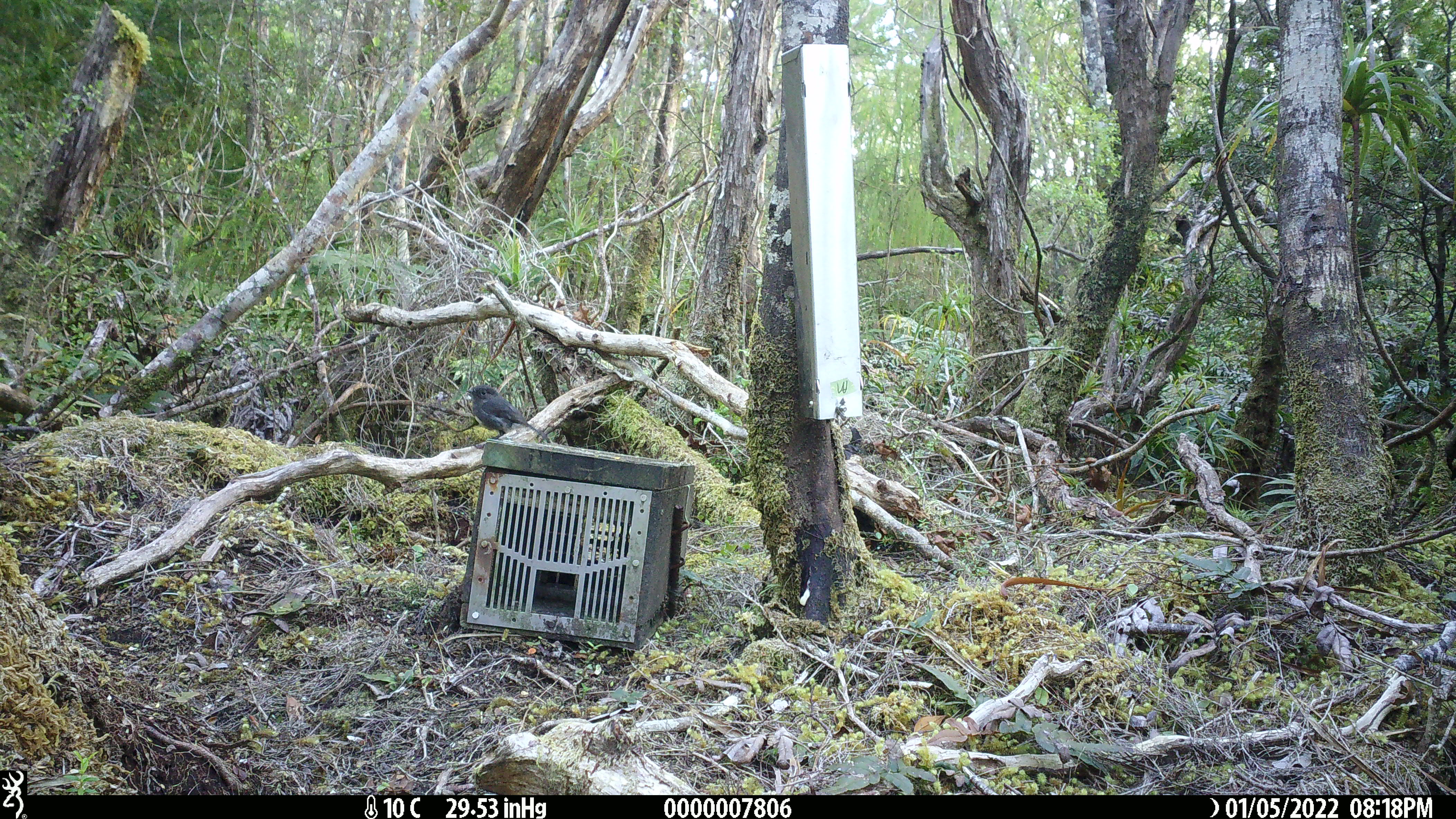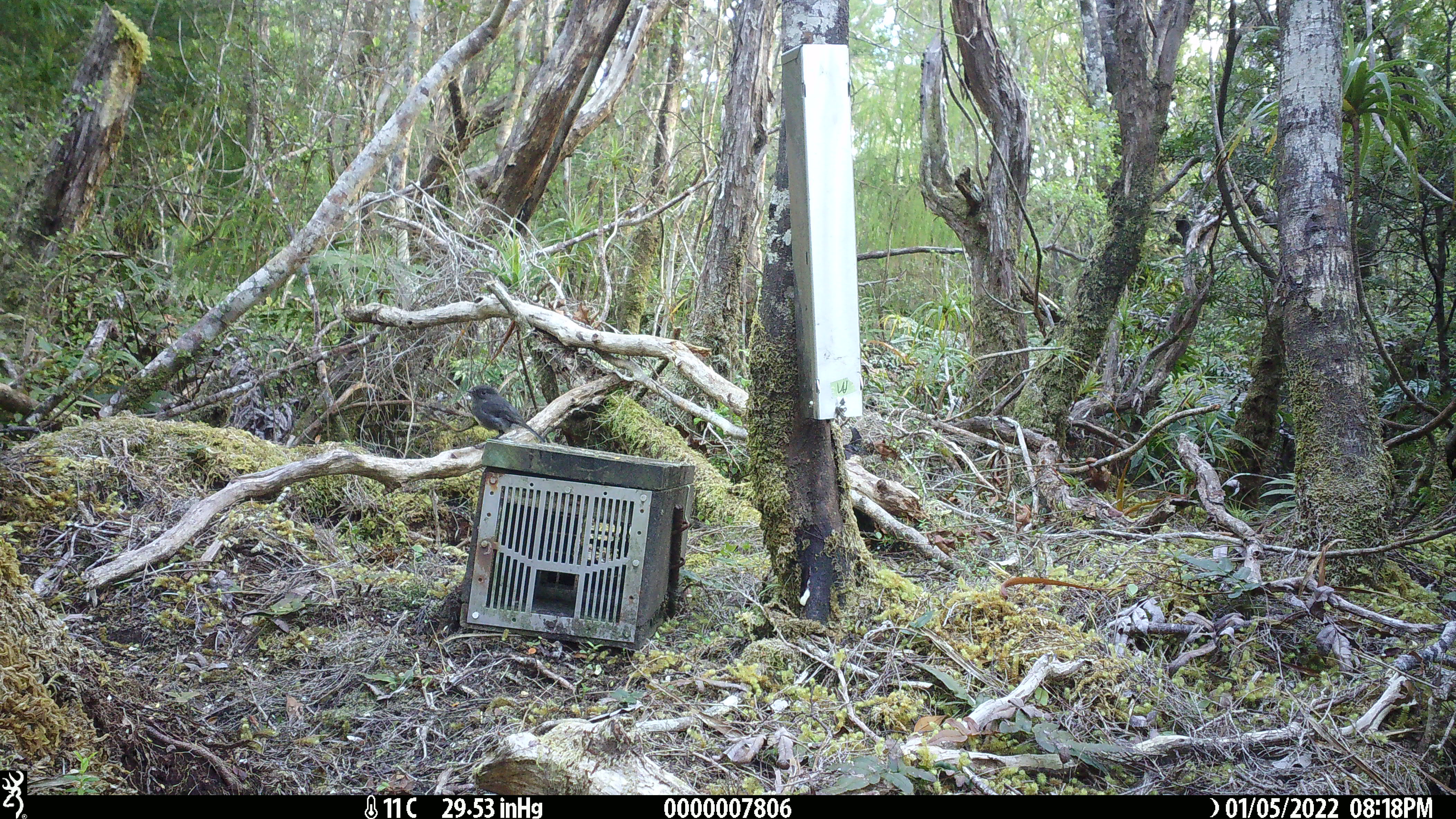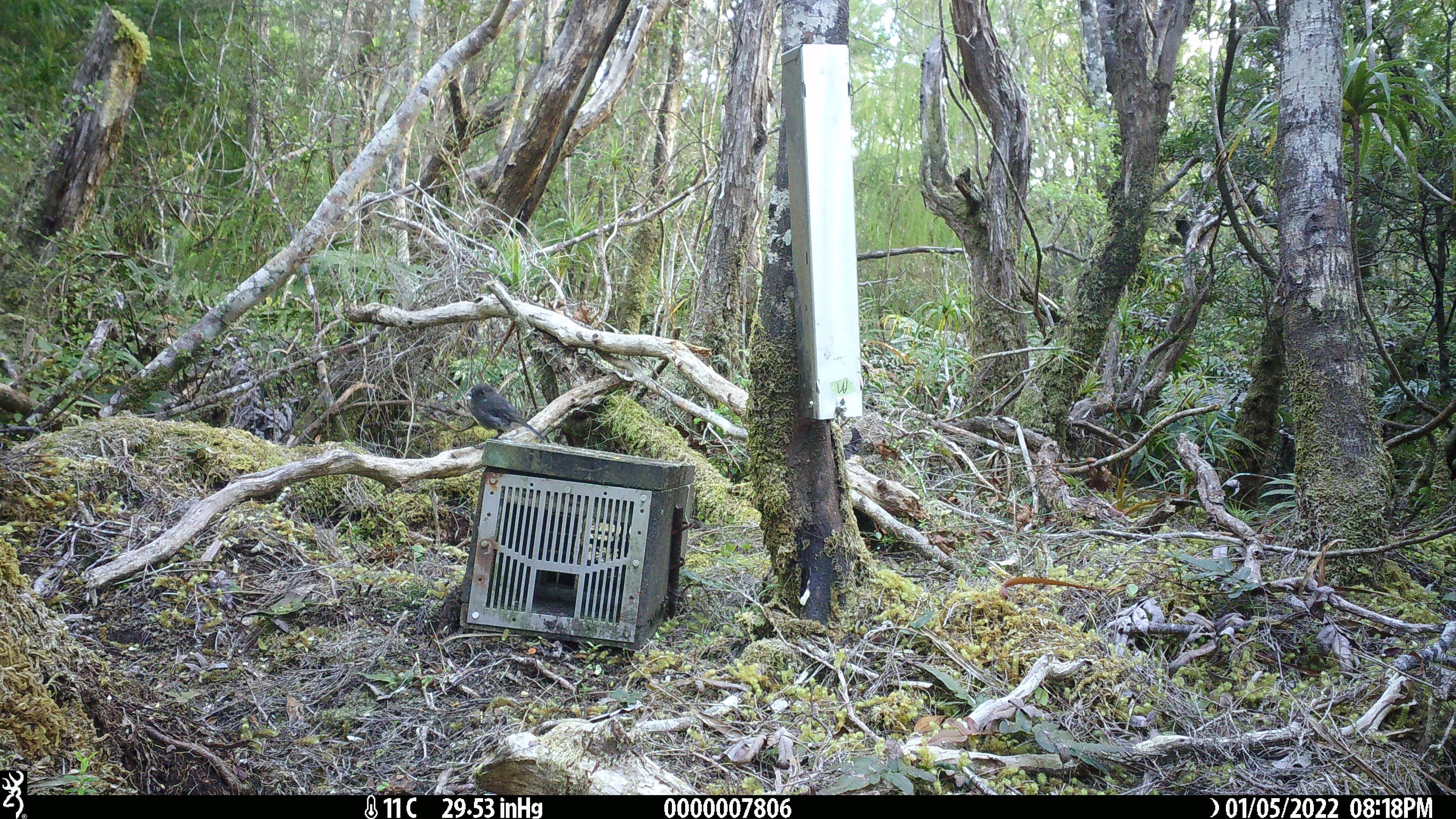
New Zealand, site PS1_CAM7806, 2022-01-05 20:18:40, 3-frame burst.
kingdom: Animalia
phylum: Chordata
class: Aves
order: Passeriformes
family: Petroicidae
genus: Petroica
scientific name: Petroica australis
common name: new zealand robin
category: robin